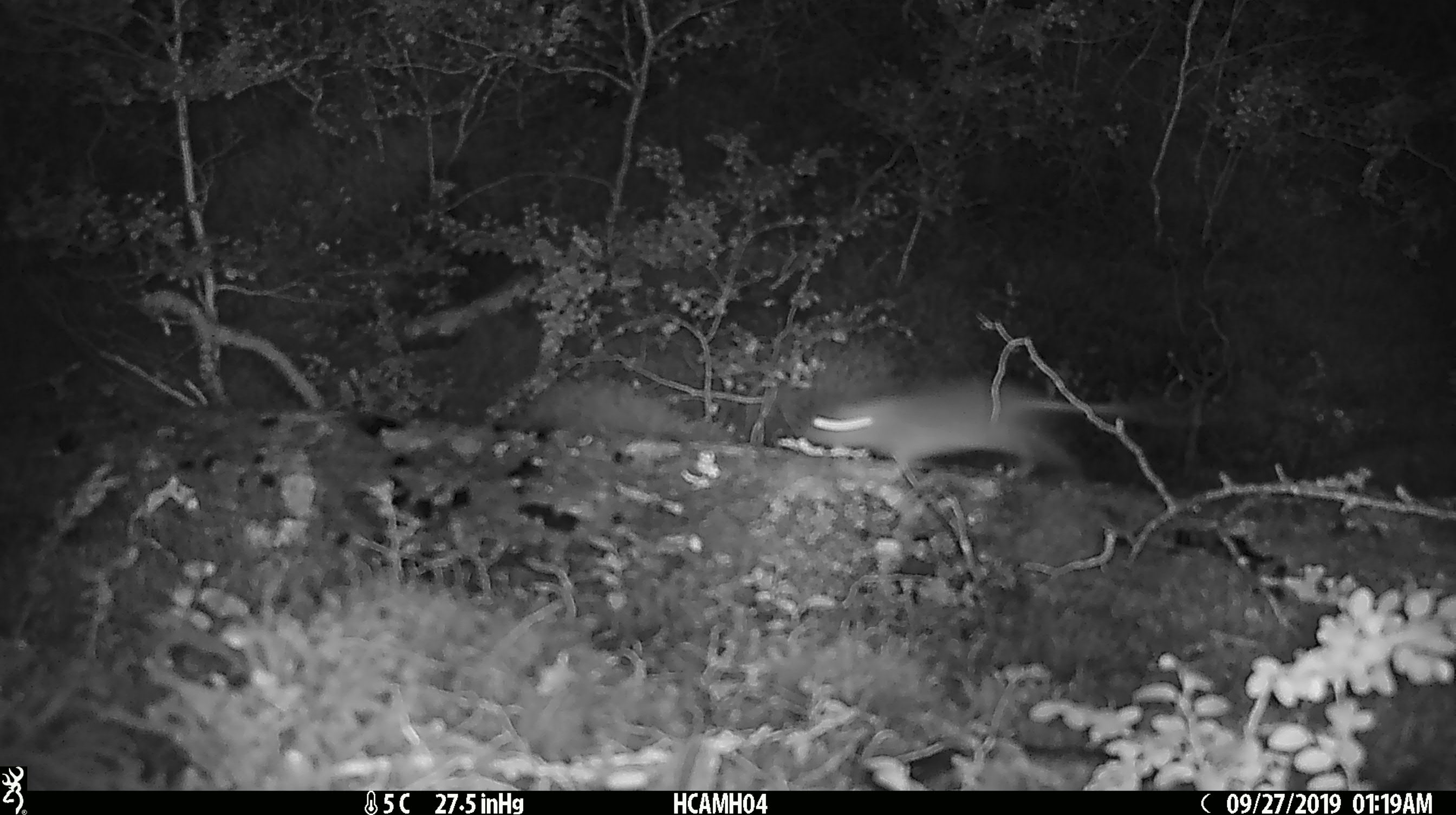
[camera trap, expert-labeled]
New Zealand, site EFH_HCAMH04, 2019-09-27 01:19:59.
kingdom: Animalia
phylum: Chordata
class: Mammalia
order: Rodentia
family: Muridae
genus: Mus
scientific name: Mus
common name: mouse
Mouse (Mus).